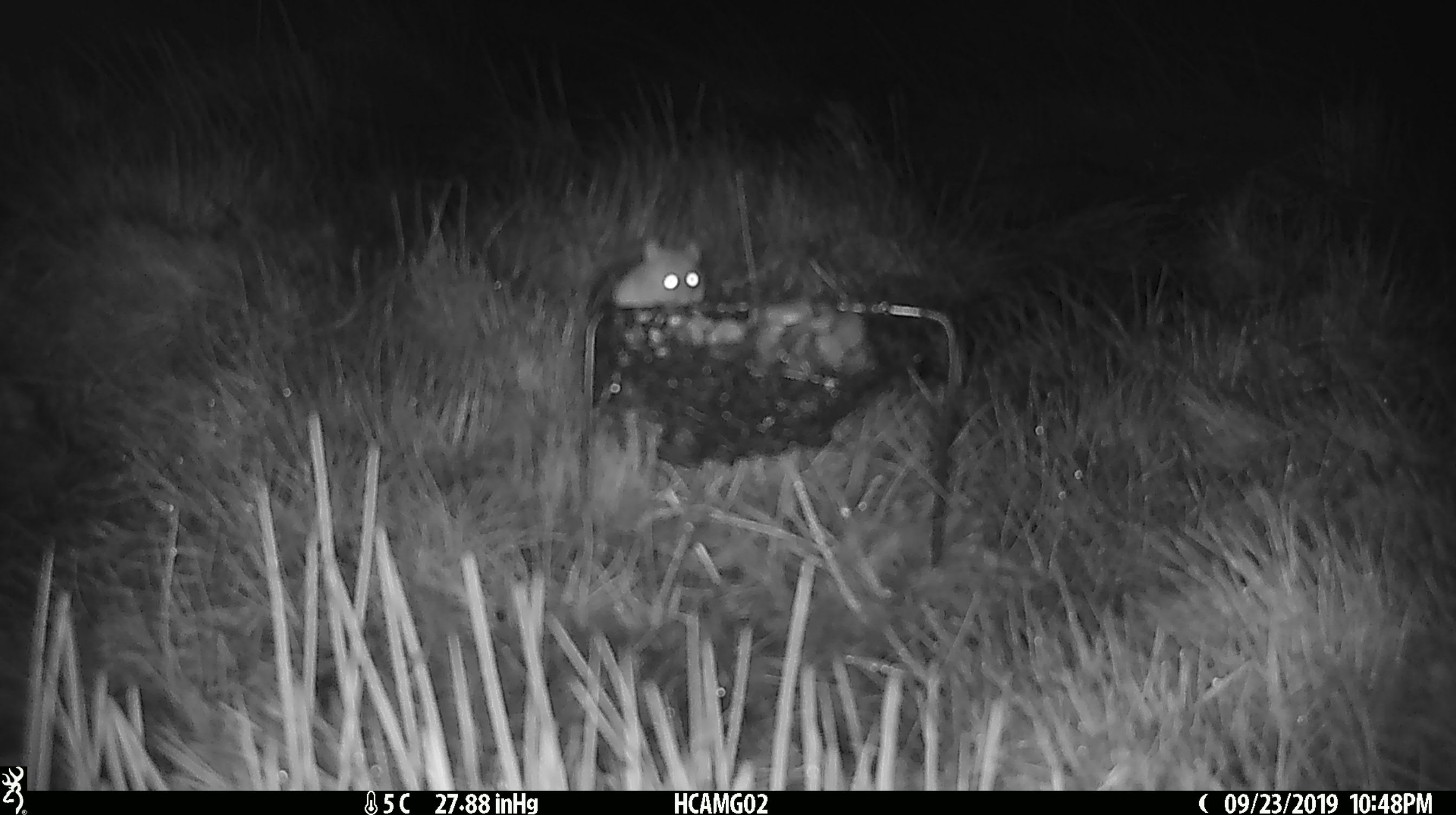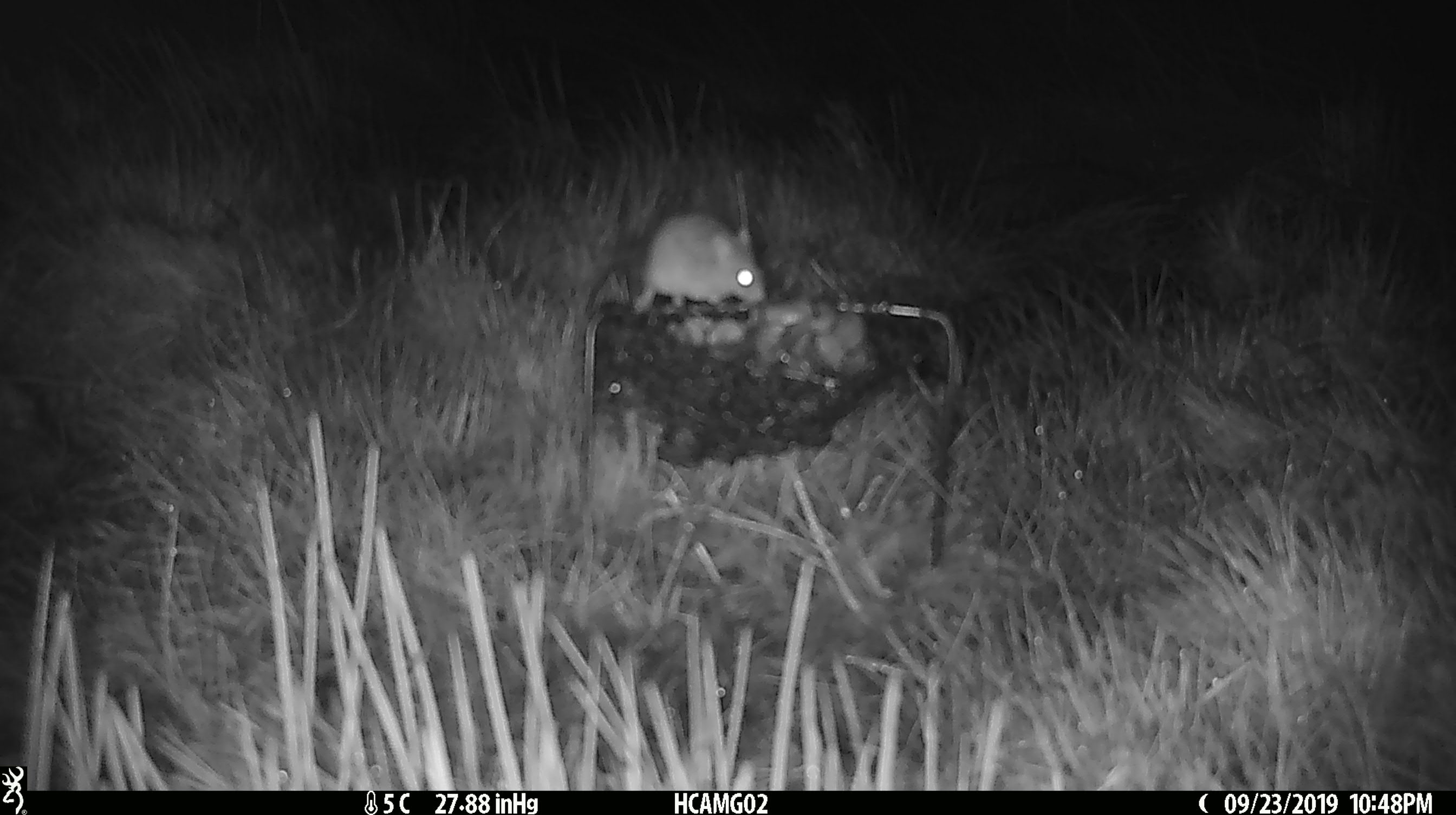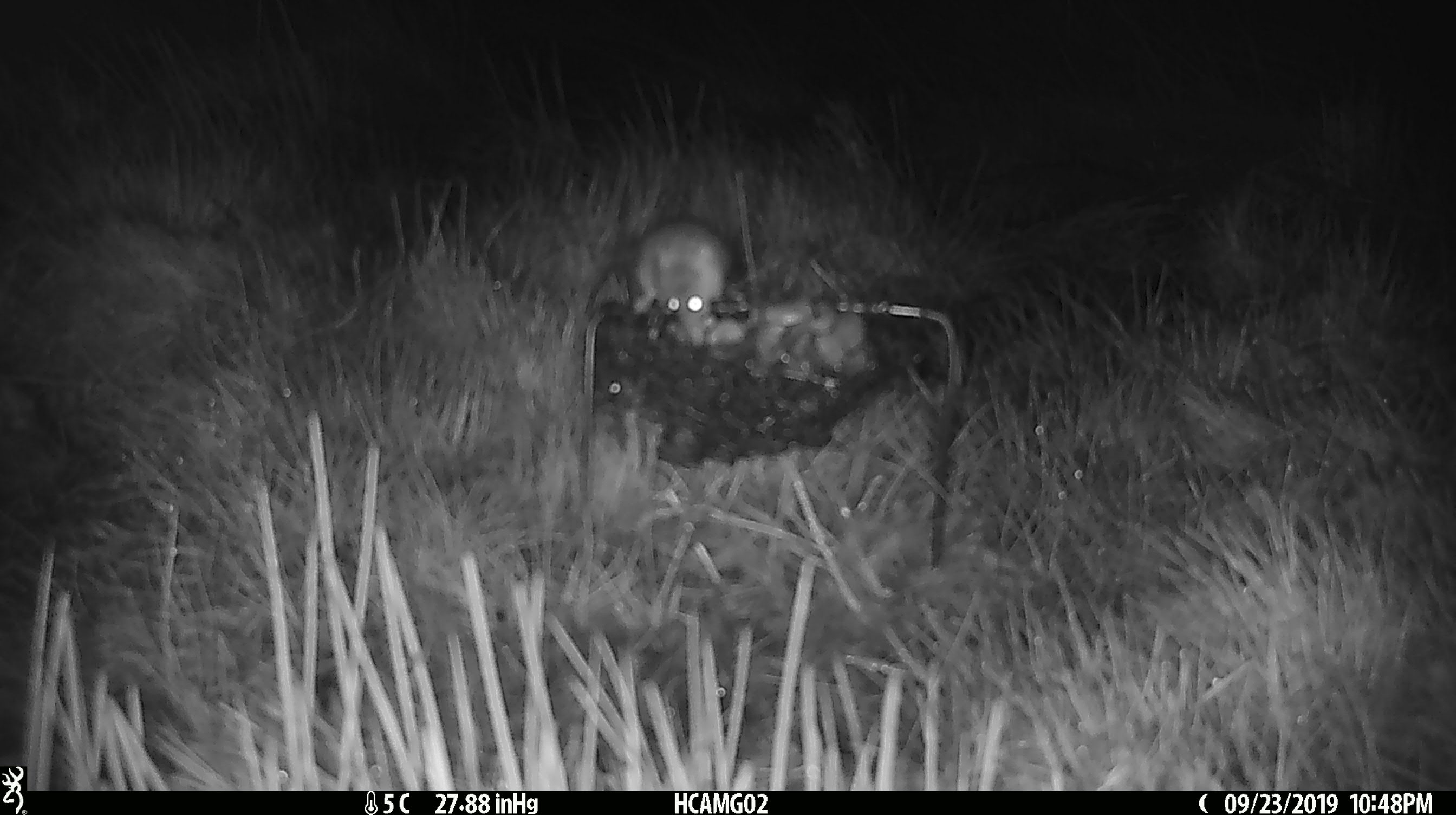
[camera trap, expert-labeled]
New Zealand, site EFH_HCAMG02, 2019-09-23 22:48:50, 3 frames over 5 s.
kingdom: Animalia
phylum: Chordata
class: Mammalia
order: Rodentia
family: Muridae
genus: Mus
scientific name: Mus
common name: mouse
Mouse (Mus).